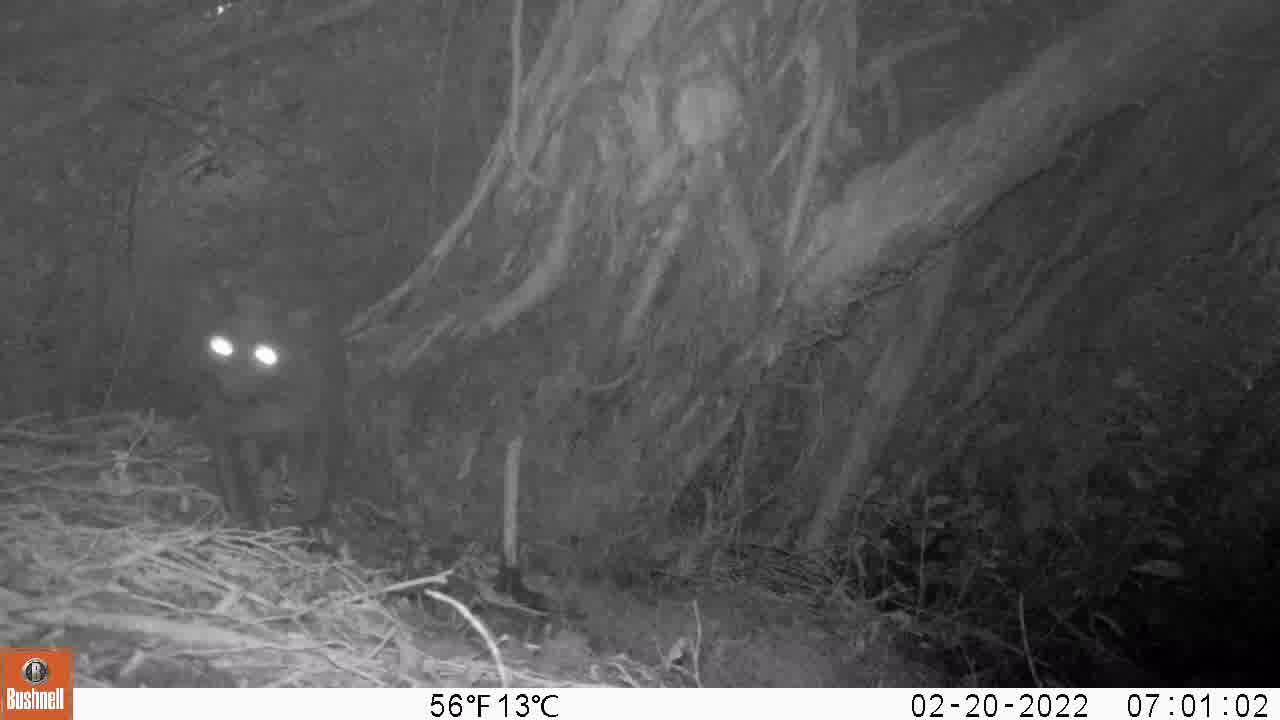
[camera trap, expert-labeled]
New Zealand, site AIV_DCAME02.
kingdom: Animalia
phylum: Chordata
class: Mammalia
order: Carnivora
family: Felidae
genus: Felis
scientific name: Felis catus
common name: domestic cat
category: cat